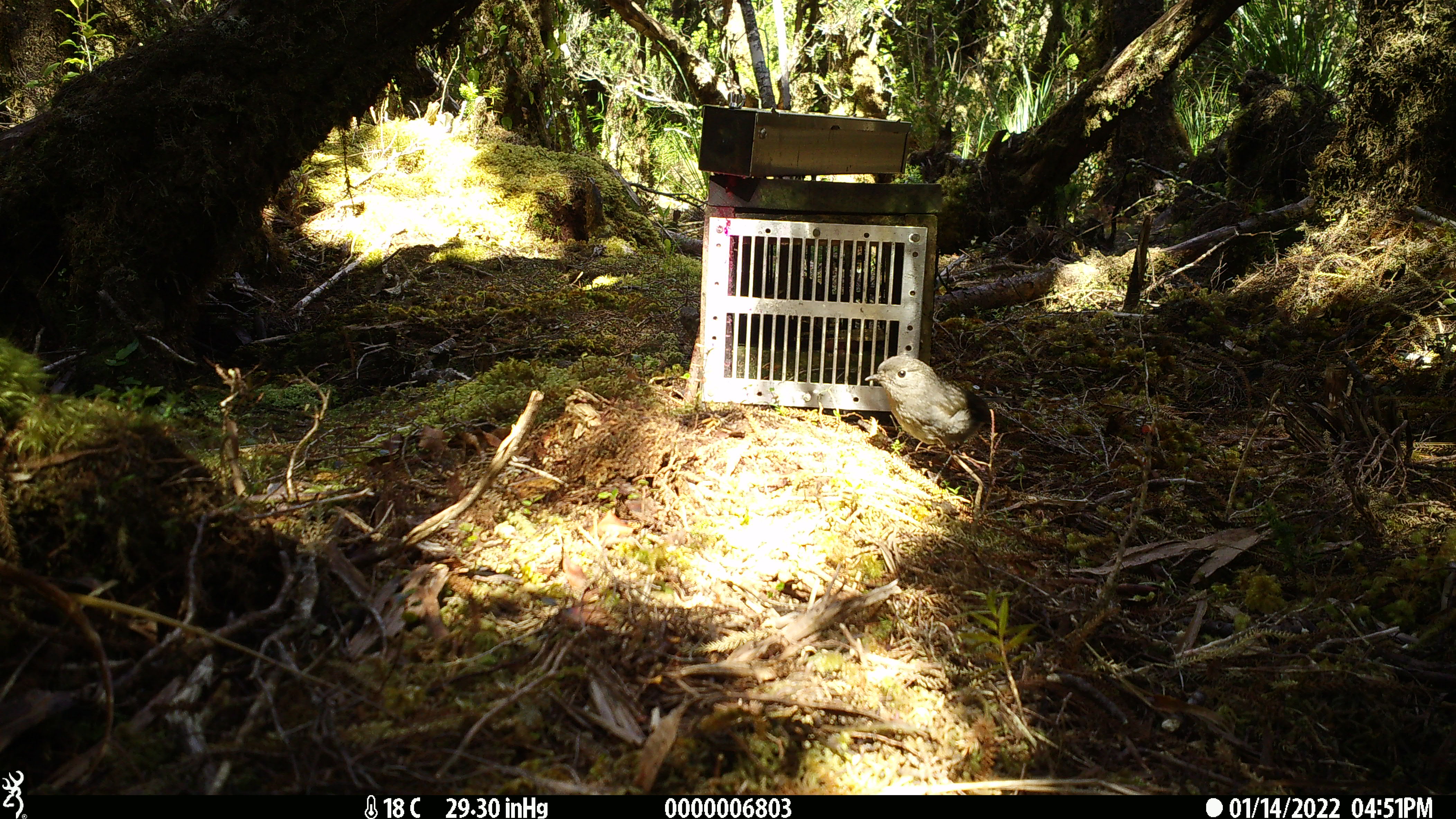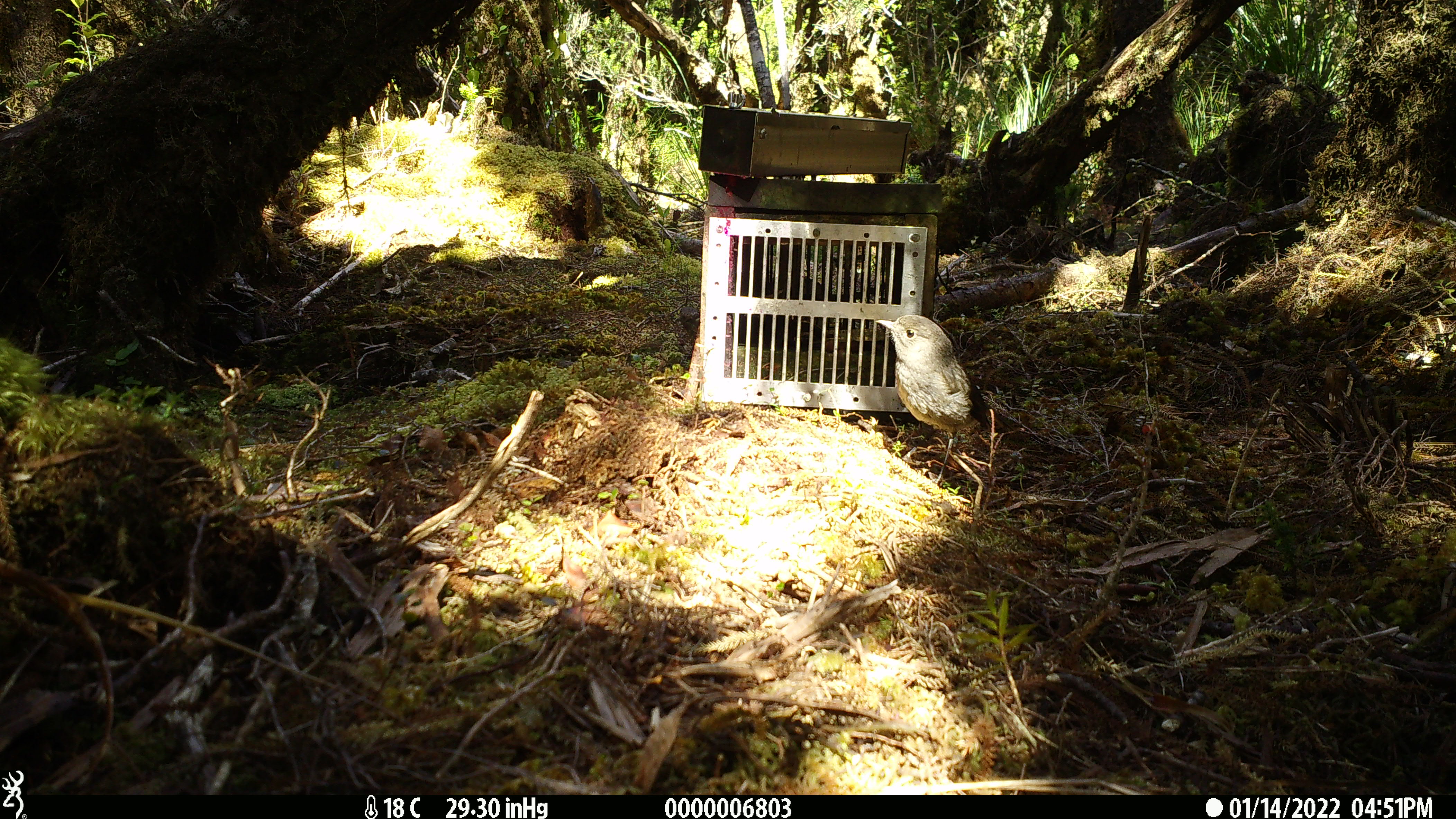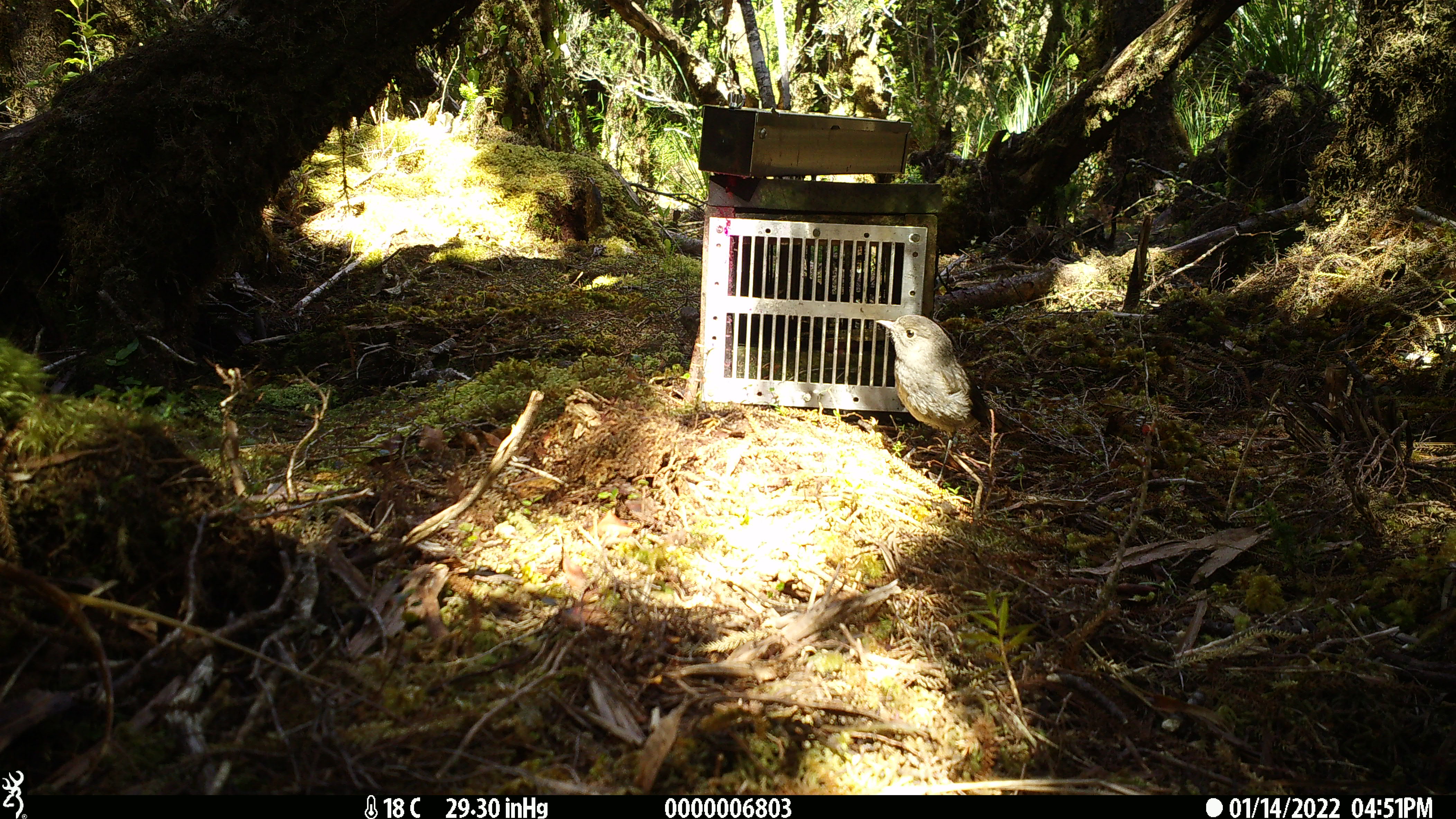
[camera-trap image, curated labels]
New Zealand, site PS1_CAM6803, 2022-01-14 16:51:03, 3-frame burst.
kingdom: Animalia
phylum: Chordata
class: Aves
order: Passeriformes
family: Petroicidae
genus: Petroica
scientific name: Petroica australis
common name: new zealand robin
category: robin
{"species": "robin (new zealand robin) (Petroica australis)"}